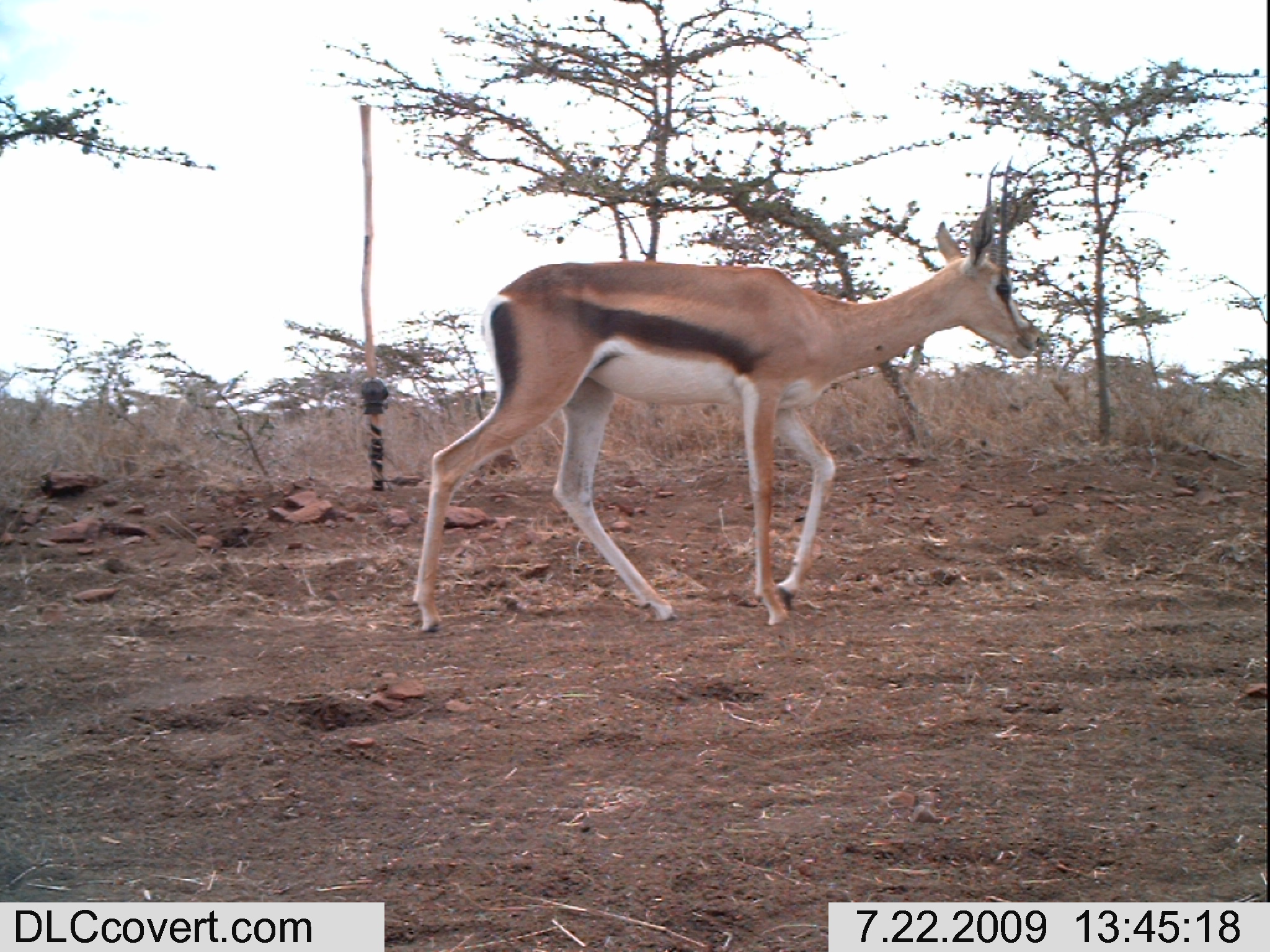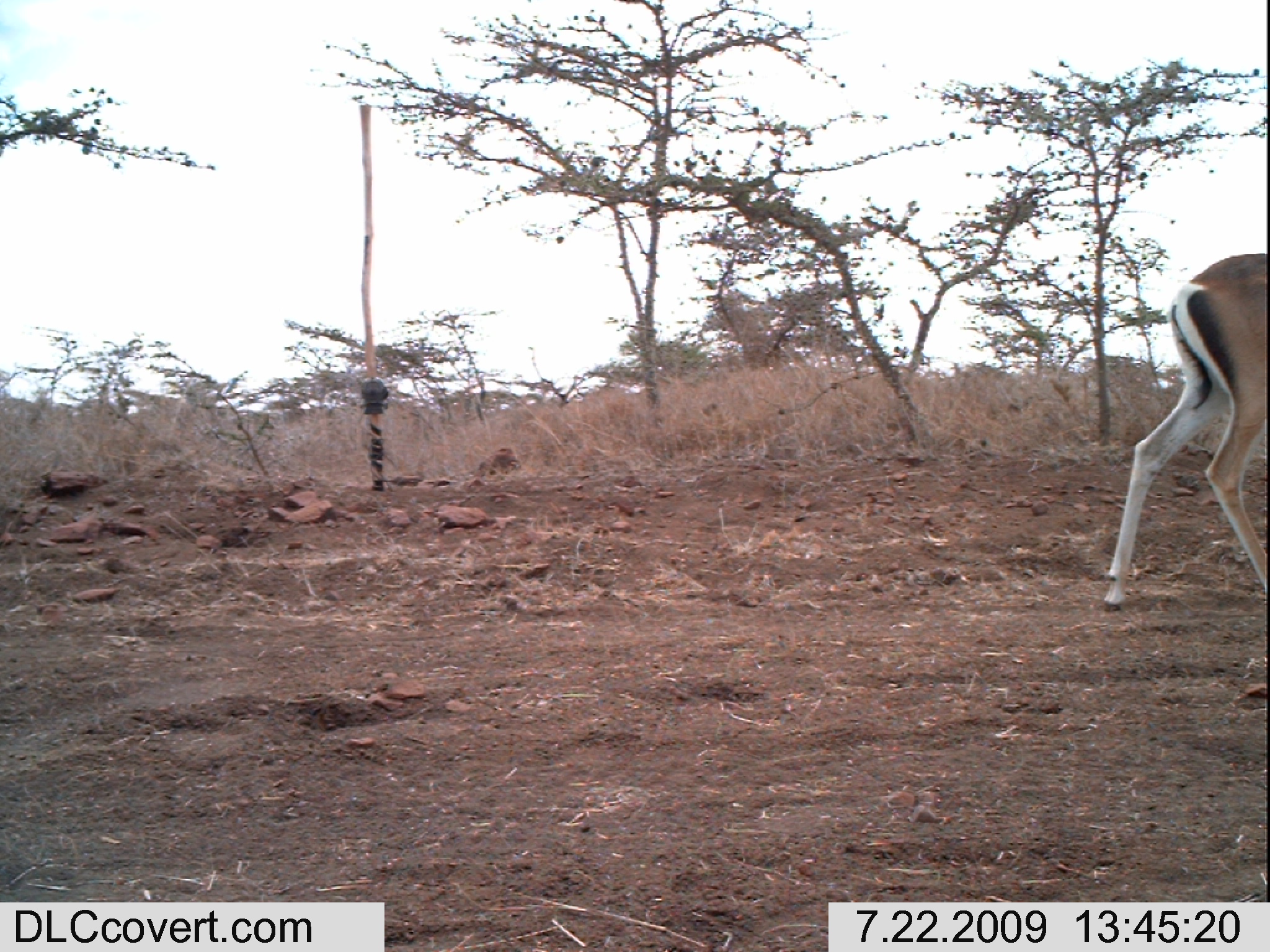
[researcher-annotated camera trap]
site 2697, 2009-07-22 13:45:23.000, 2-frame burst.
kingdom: Animalia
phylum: Chordata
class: Mammalia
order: Artiodactyla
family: Bovidae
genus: Nanger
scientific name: Nanger granti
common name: grant's gazelle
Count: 1.